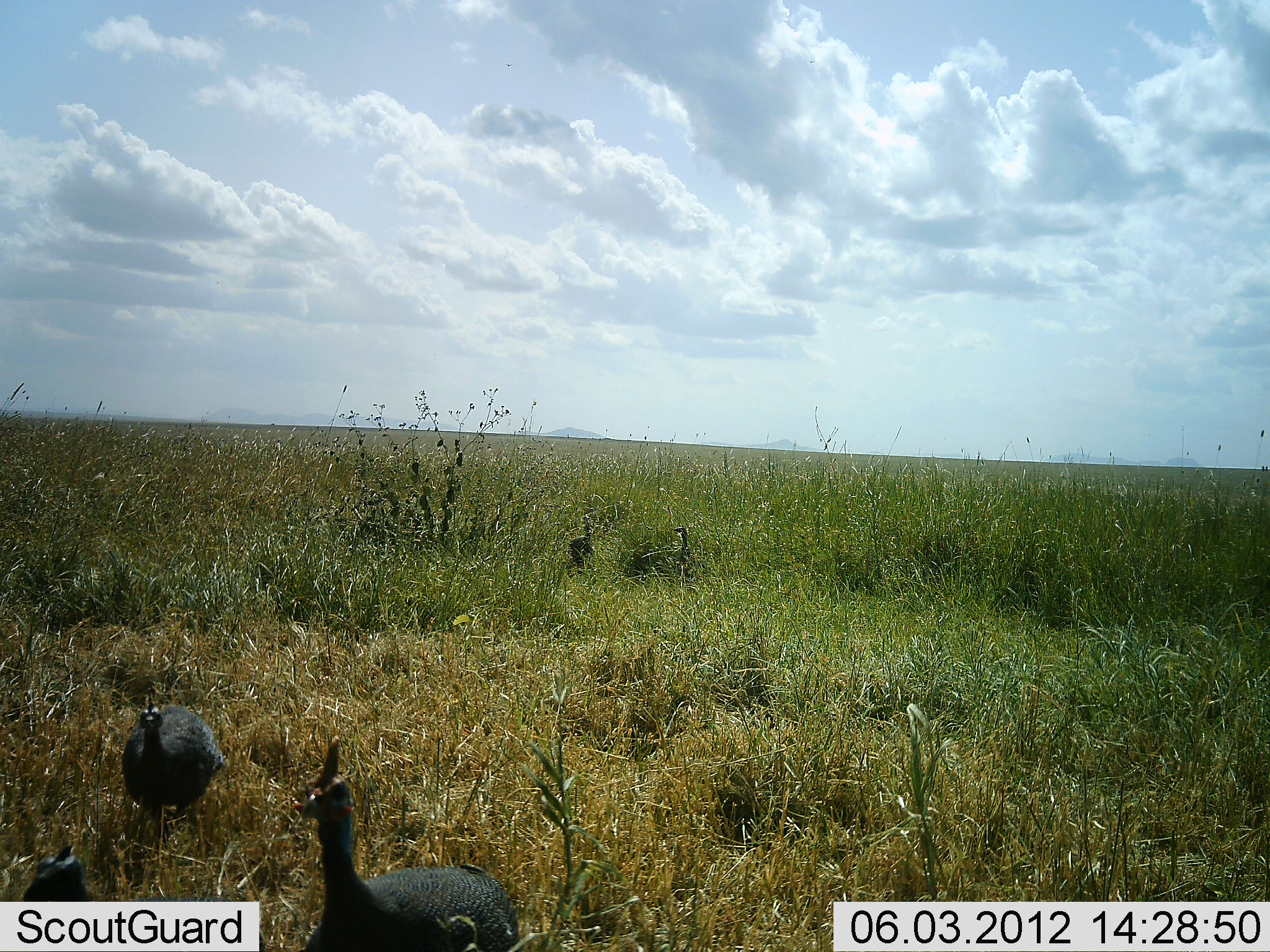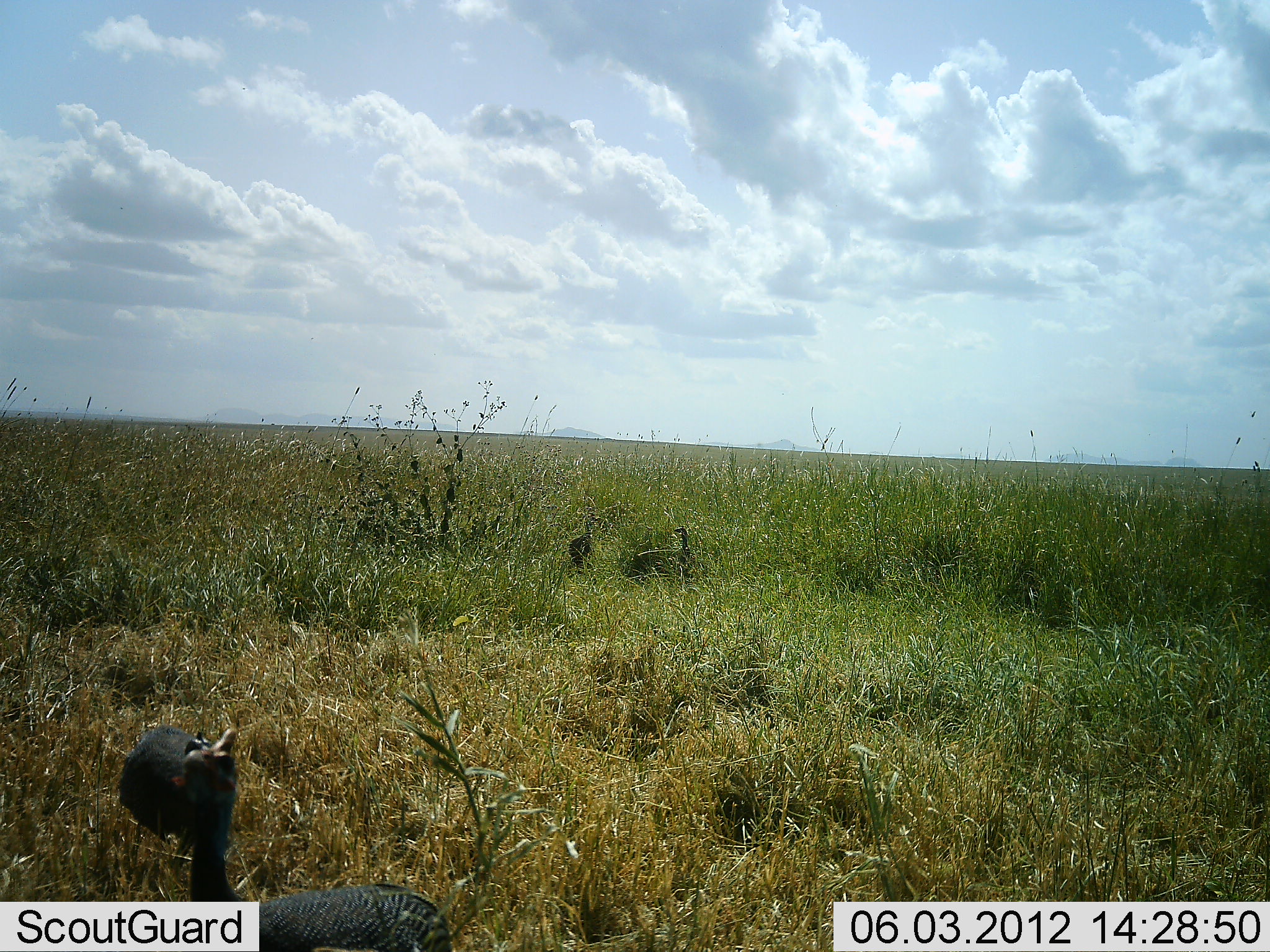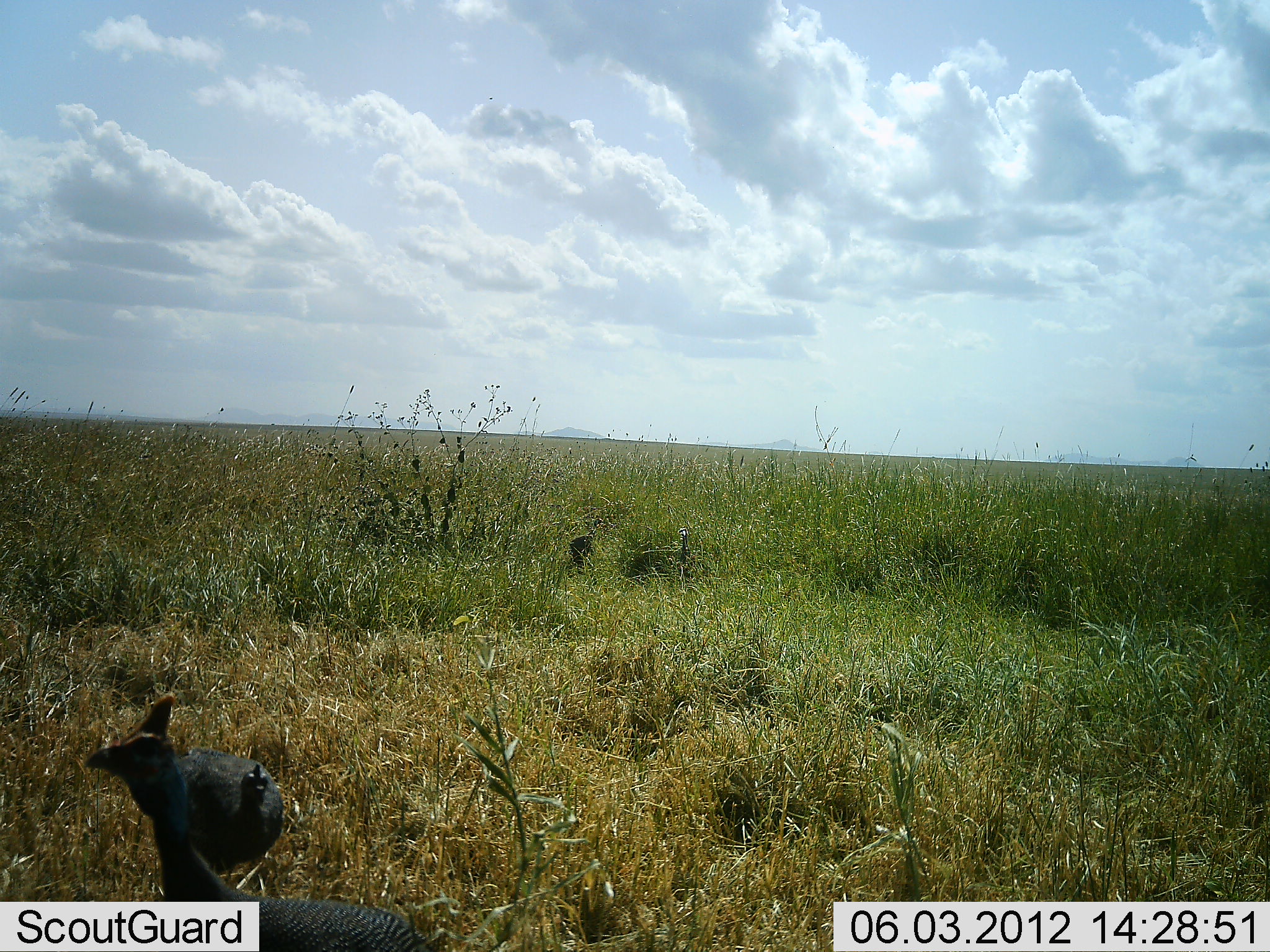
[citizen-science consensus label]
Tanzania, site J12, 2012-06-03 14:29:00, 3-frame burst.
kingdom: Animalia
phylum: Chordata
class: Aves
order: Galliformes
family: Numididae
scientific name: Numididae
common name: guinea fowl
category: guineafowl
Guineafowl (guinea fowl) (Numididae), count 3. Behavior (volunteer vote fractions): standing 40%, resting 0%, moving 90%, interacting 0%. Young present (vote fraction): 0%. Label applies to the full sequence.